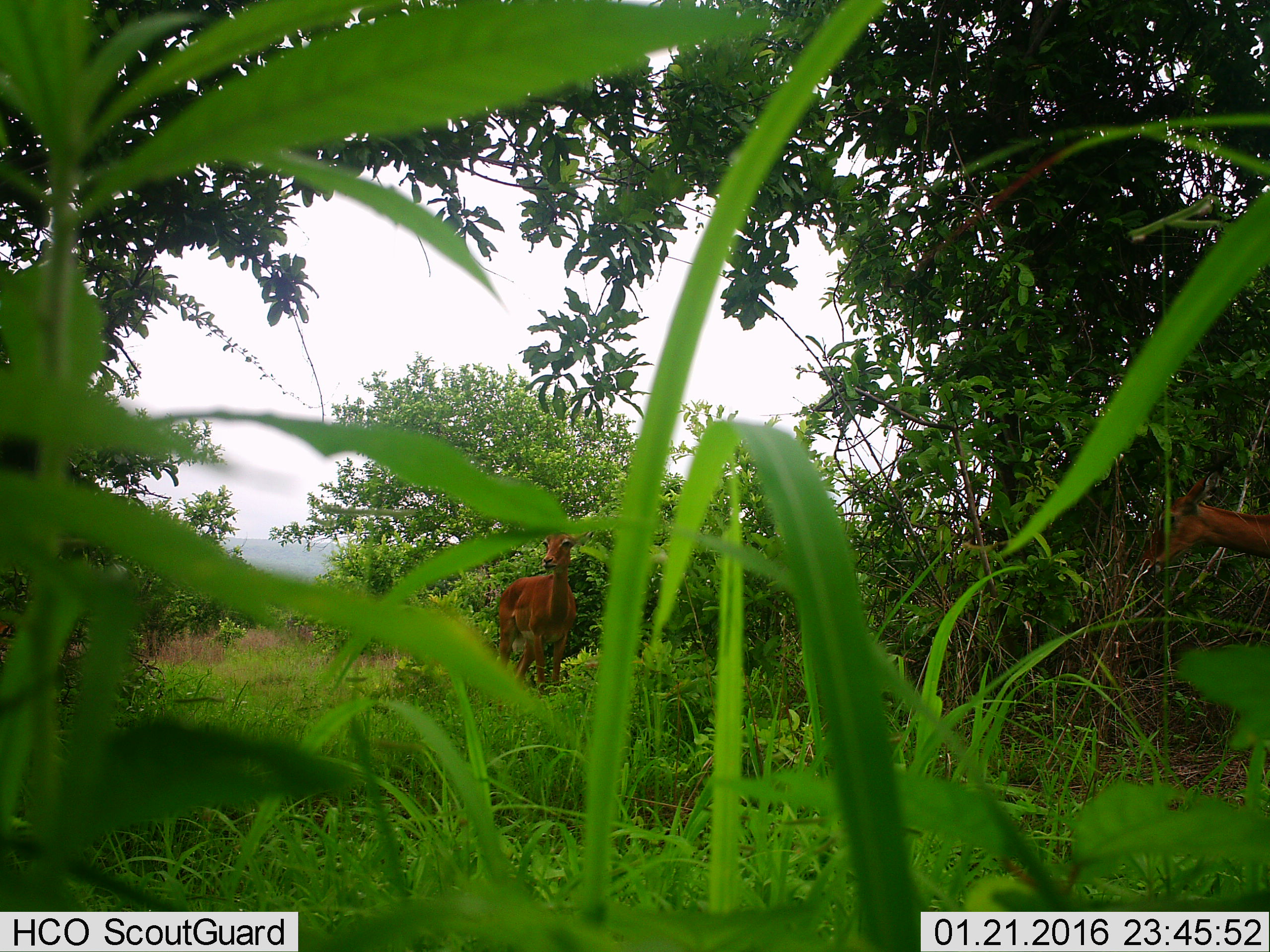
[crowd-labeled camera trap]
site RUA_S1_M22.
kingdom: Animalia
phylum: Chordata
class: Mammalia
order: Artiodactyla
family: Bovidae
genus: Aepyceros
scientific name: Aepyceros melampus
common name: impala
Impala (Aepyceros melampus), count 2. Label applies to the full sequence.